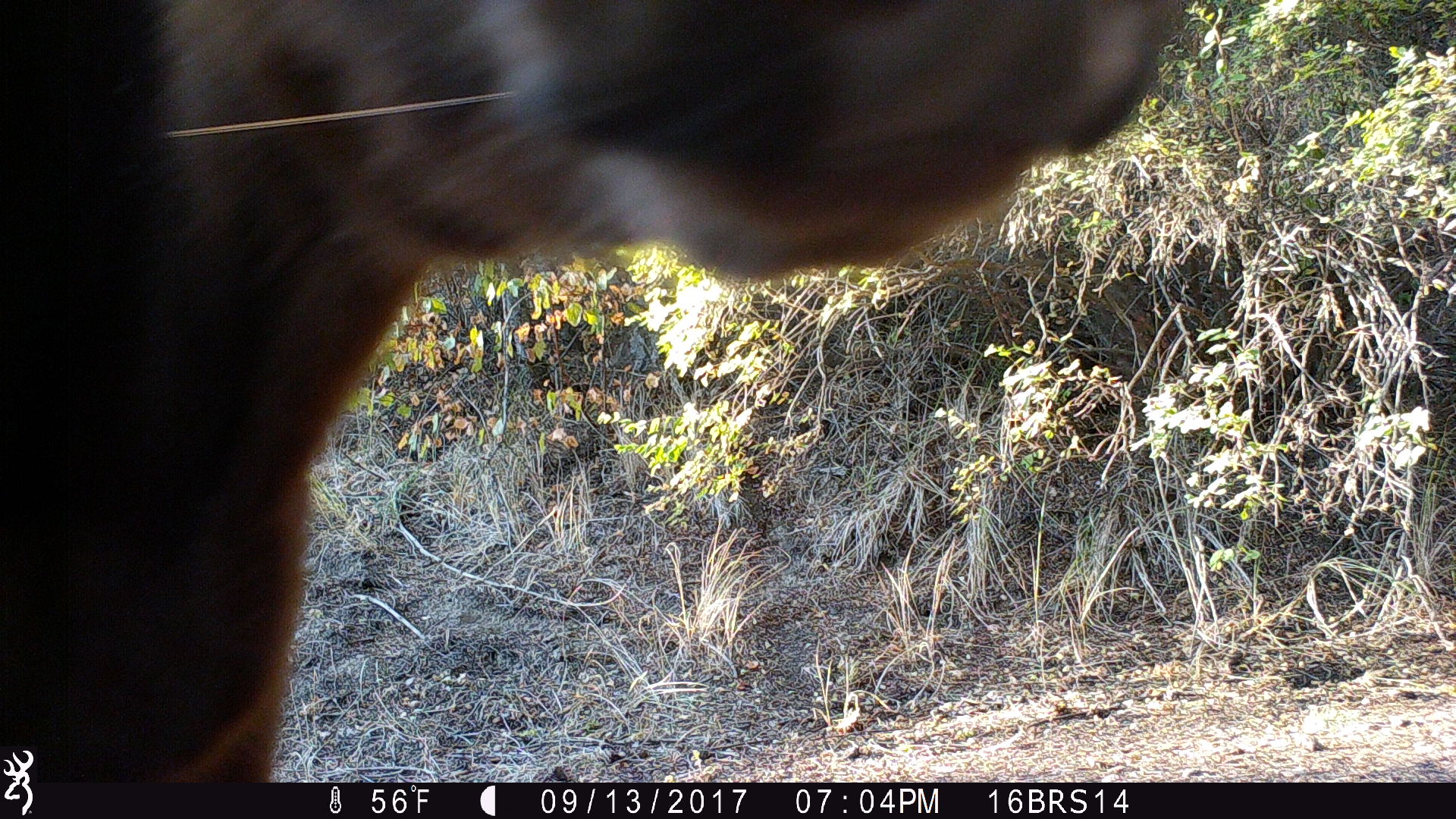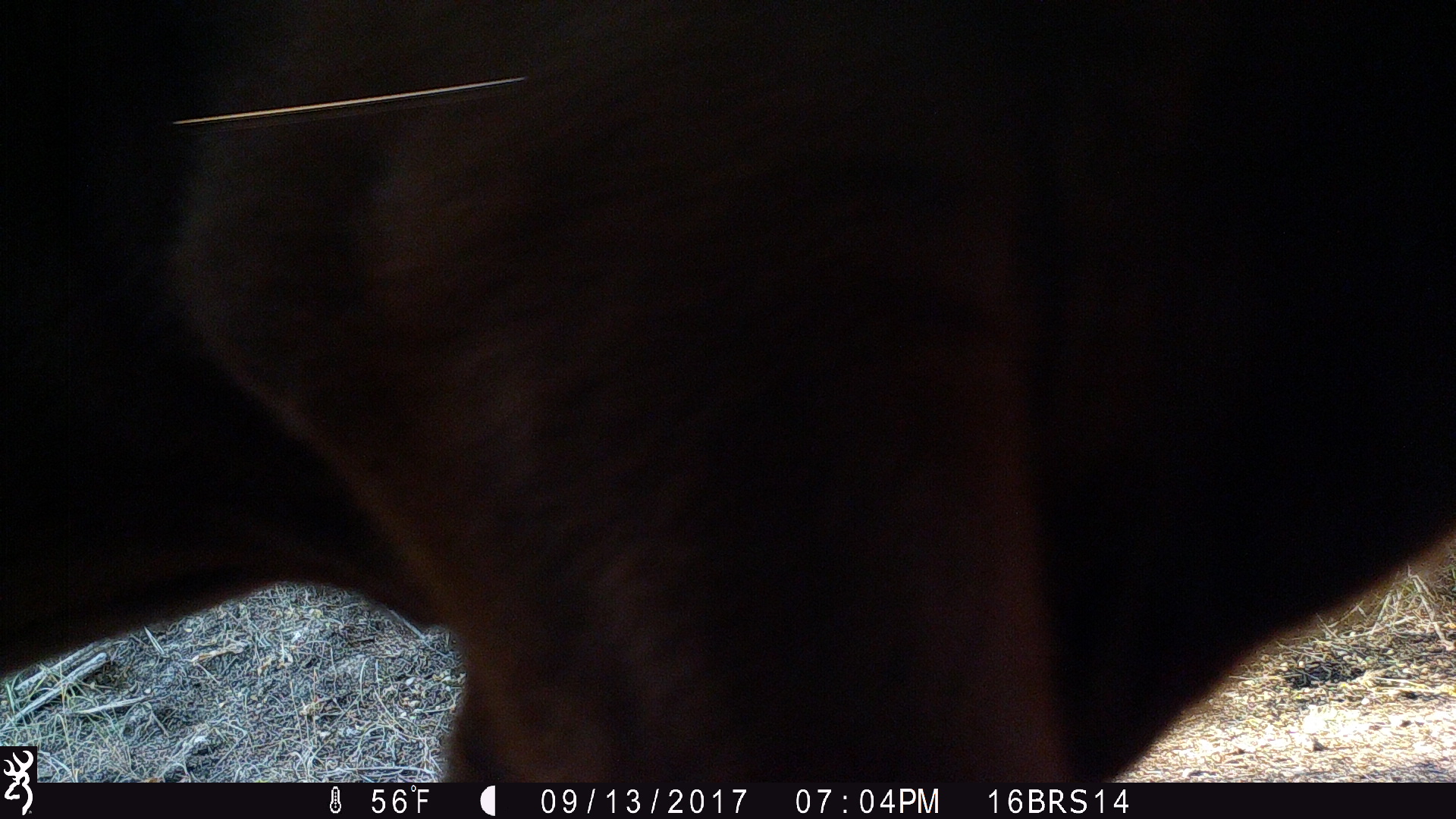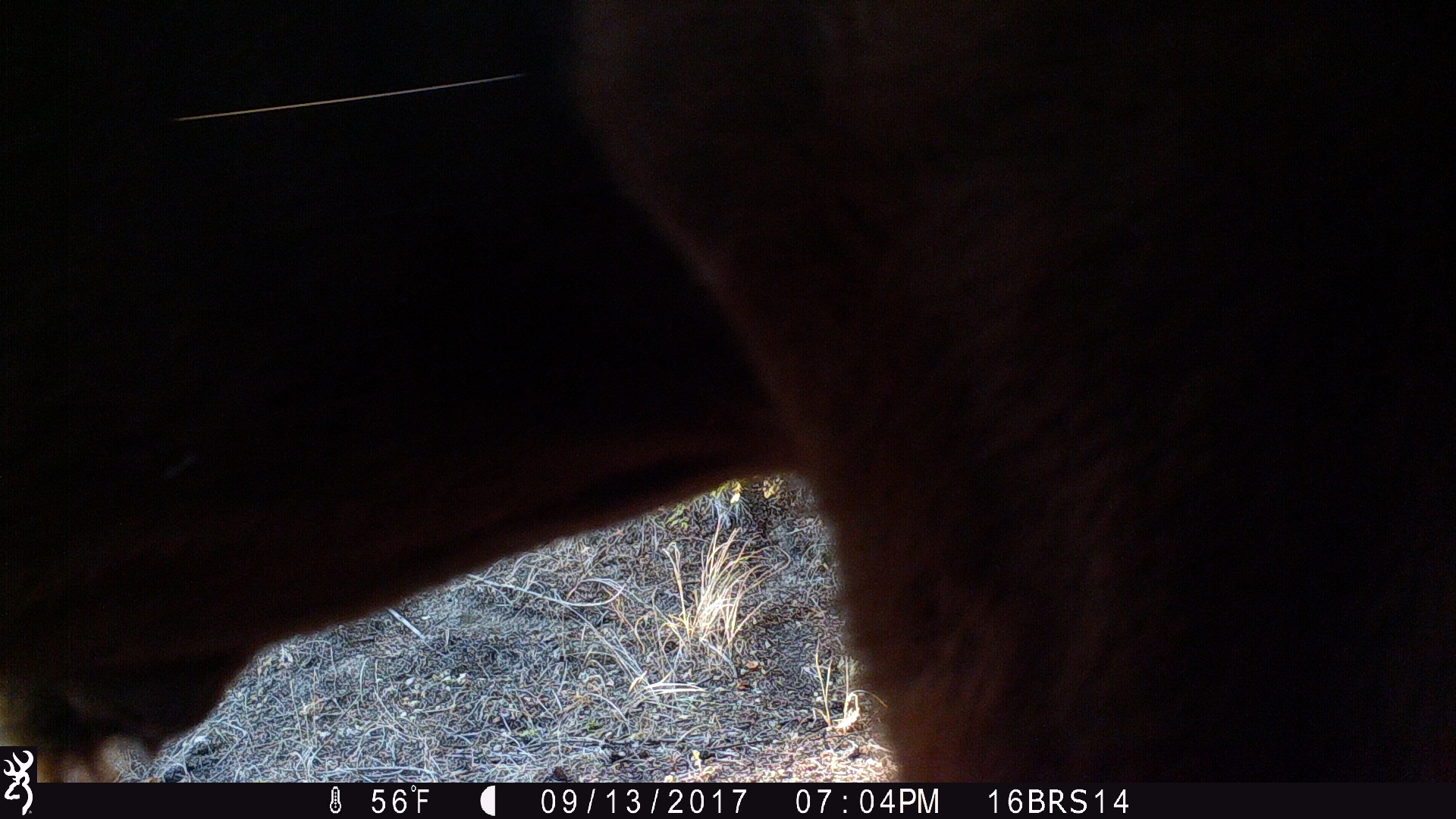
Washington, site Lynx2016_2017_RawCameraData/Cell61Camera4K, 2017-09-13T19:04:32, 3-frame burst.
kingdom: Animalia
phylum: Chordata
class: Mammalia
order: Artiodactyla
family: Bovidae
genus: Bos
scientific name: Bos taurus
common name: domestic cattle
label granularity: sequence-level